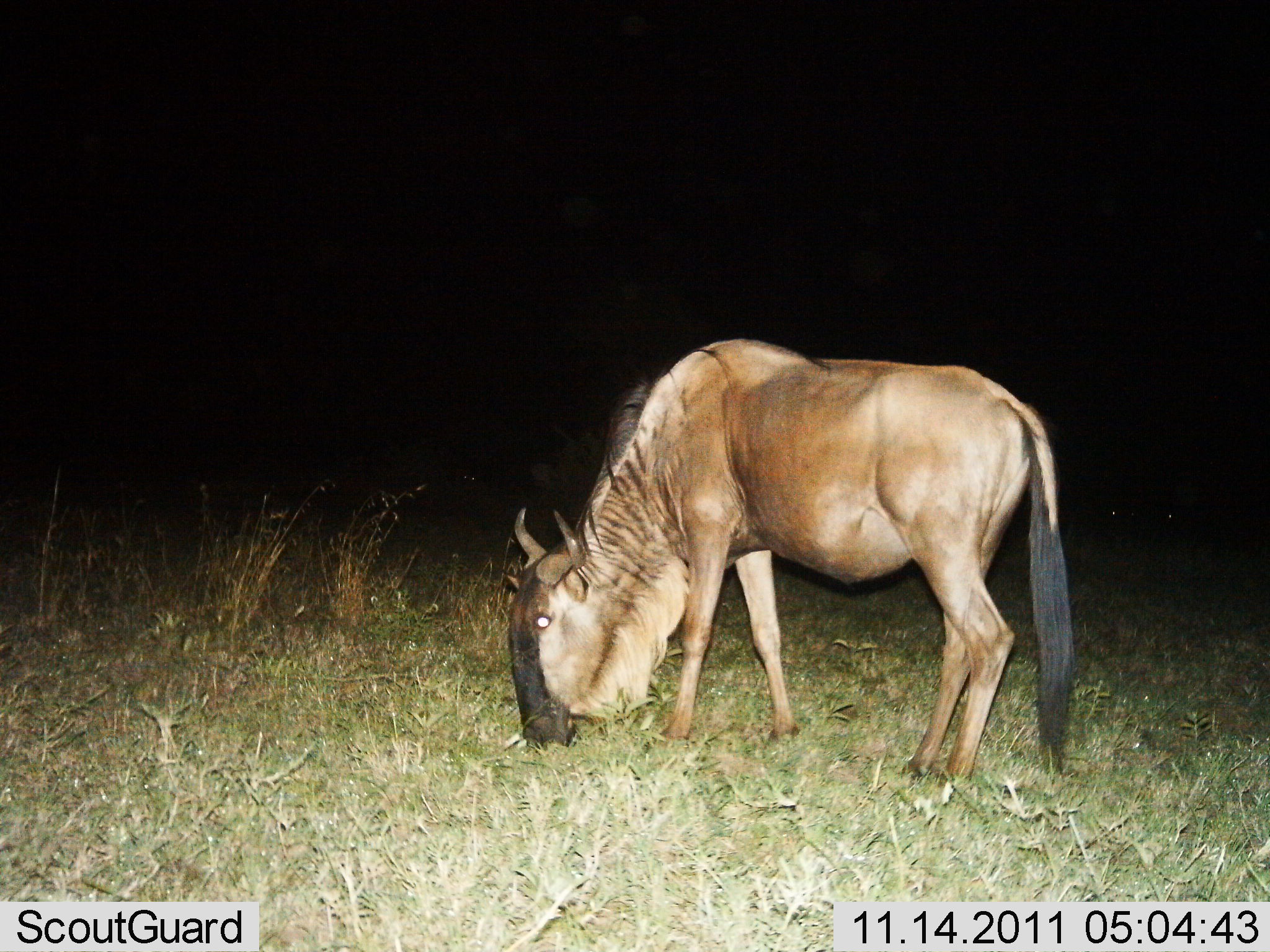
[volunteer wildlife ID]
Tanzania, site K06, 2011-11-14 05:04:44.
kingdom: Animalia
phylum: Chordata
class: Mammalia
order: Artiodactyla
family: Bovidae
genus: Connochaetes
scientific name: Connochaetes taurinus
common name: blue wildebeest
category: wildebeest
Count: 1.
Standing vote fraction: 0%.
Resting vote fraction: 0%.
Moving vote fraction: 0%.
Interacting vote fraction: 0%.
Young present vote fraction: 0%.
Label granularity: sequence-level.